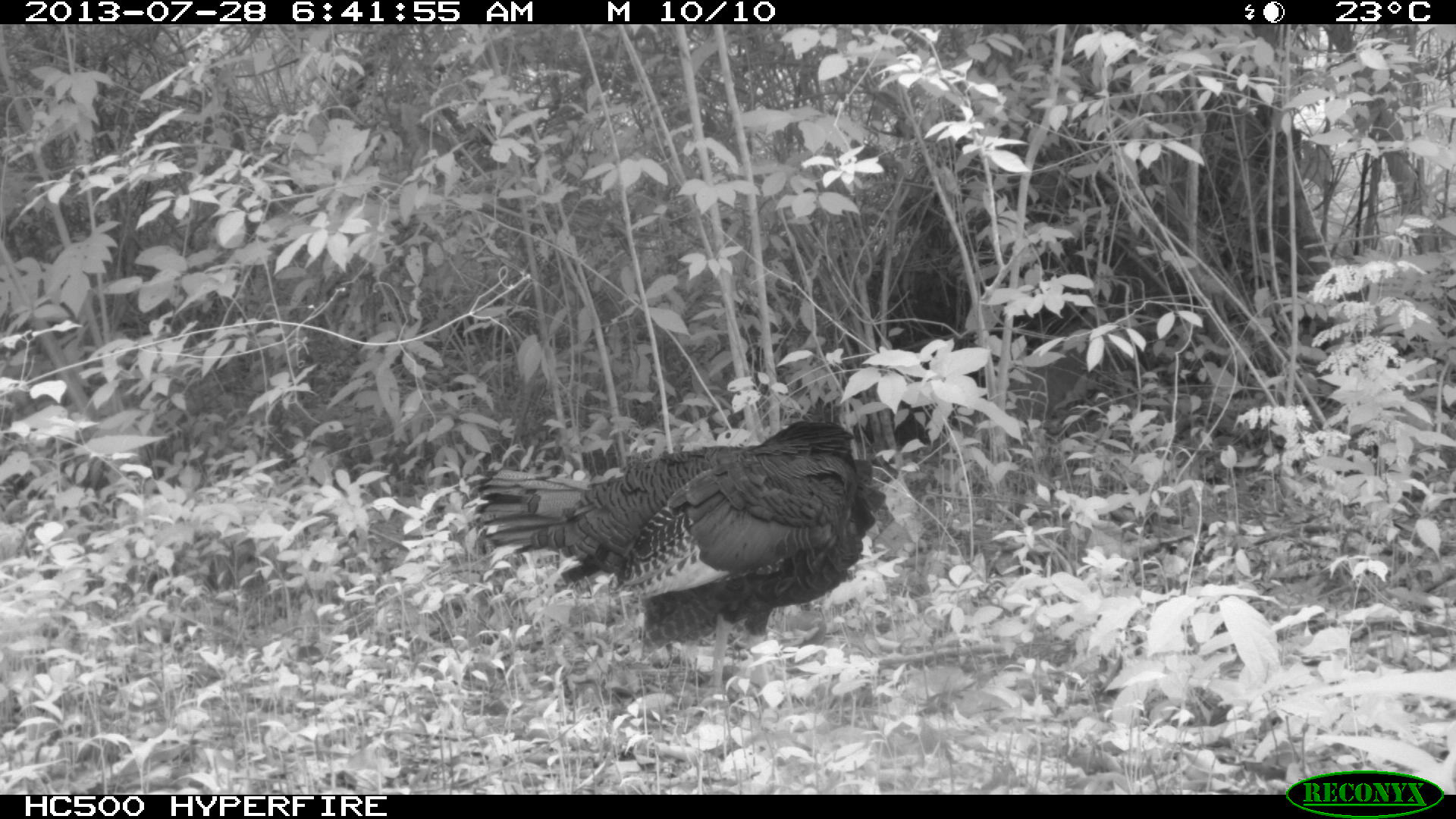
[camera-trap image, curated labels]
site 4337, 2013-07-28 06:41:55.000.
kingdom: Animalia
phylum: Chordata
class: Aves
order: Galliformes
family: Phasianidae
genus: Meleagris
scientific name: Meleagris ocellata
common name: ocellated turkey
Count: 1.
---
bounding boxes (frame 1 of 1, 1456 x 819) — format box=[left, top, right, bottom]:
meleagris ocellata: box=[474, 420, 887, 710]